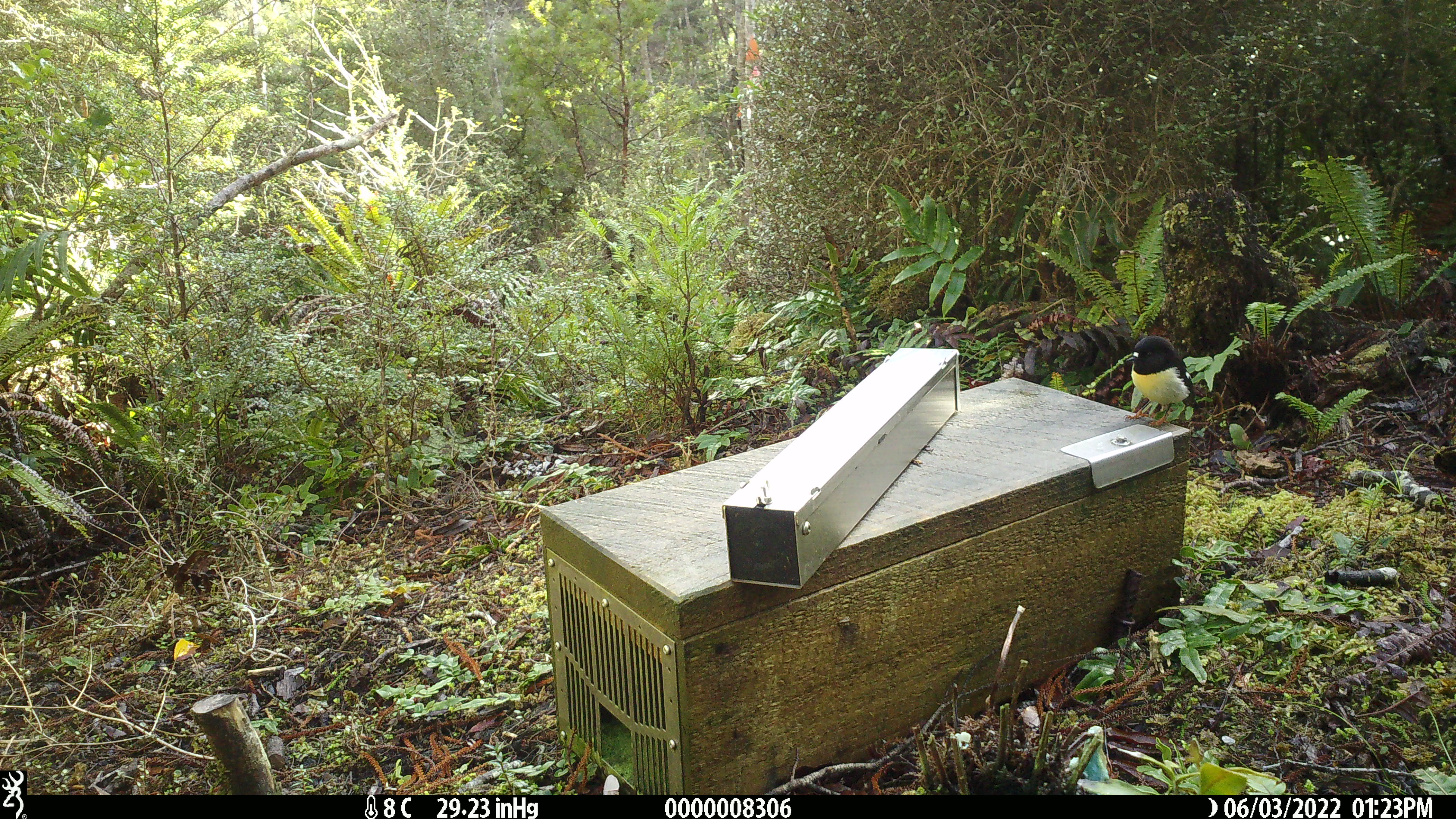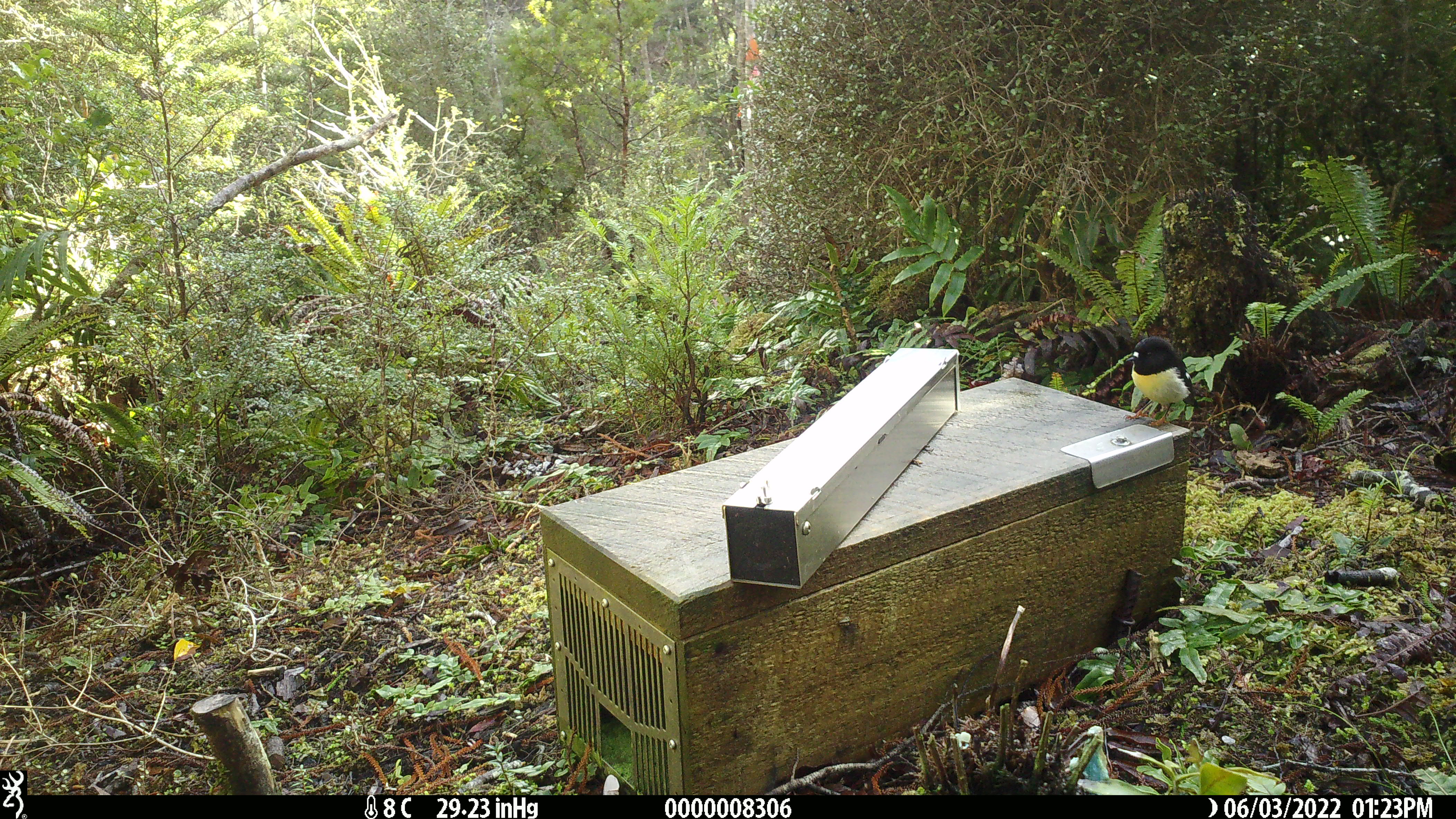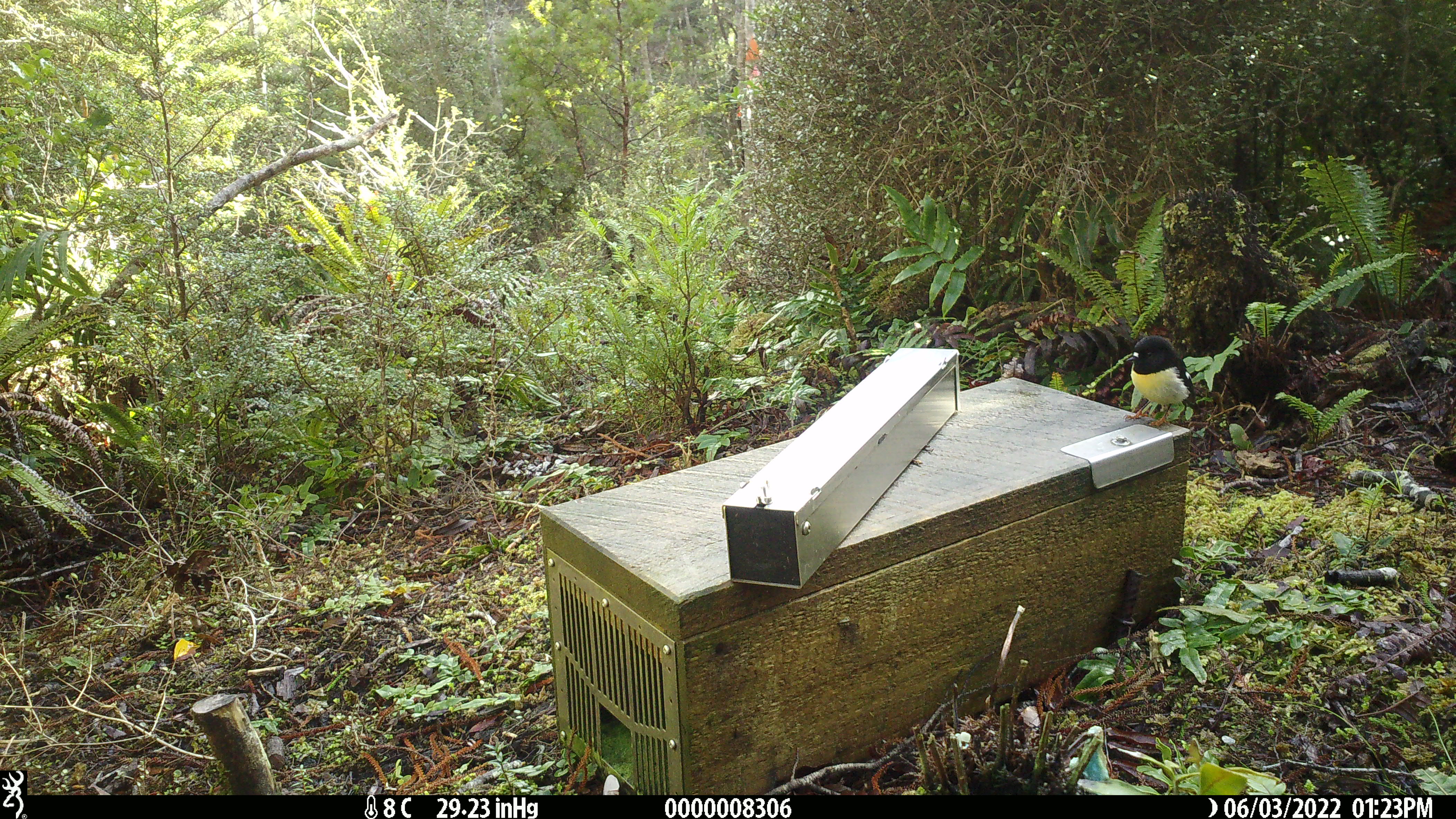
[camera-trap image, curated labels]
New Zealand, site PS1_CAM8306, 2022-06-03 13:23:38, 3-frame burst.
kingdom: Animalia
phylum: Chordata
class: Aves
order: Passeriformes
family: Petroicidae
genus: Petroica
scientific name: Petroica macrocephala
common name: tomtit